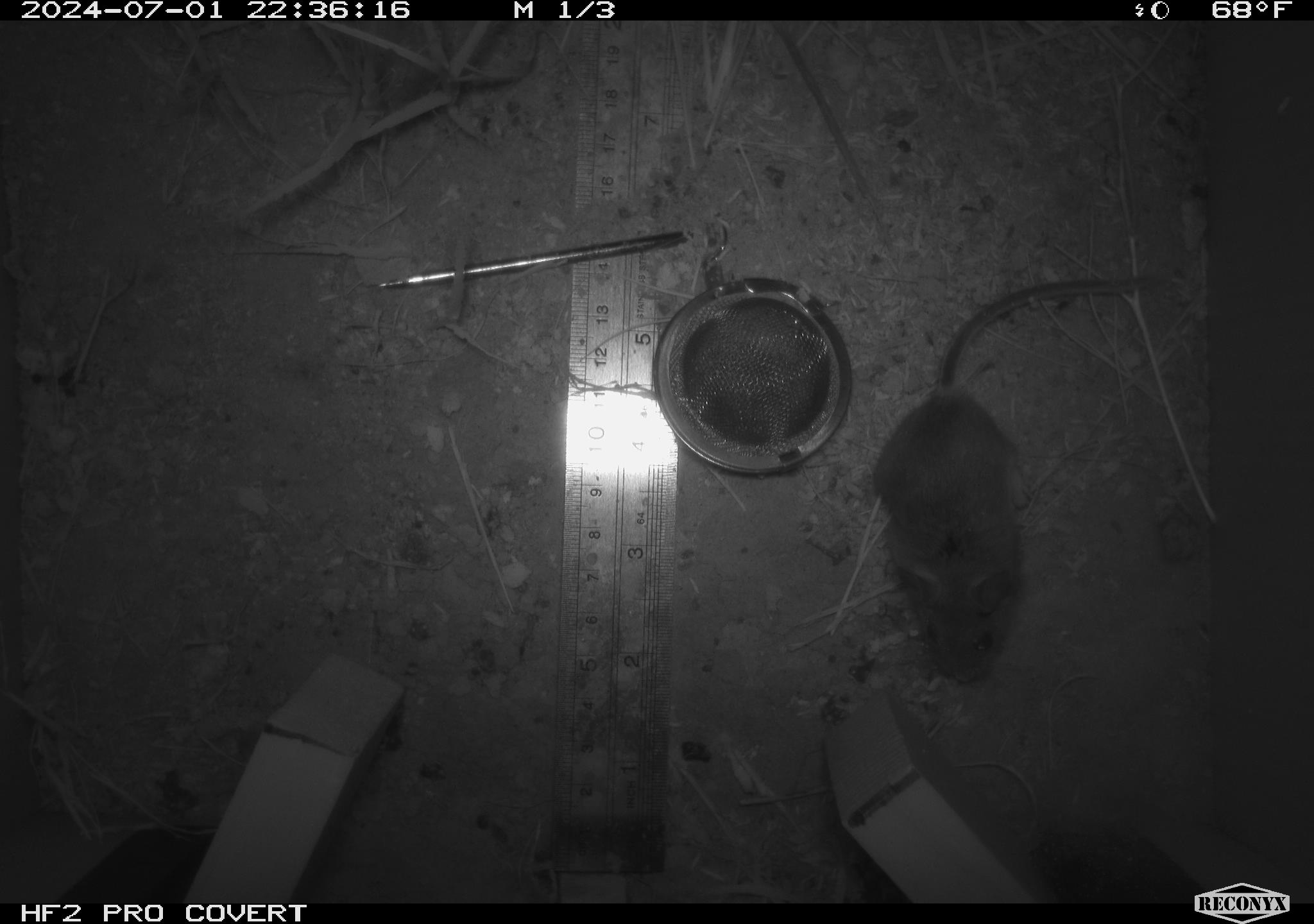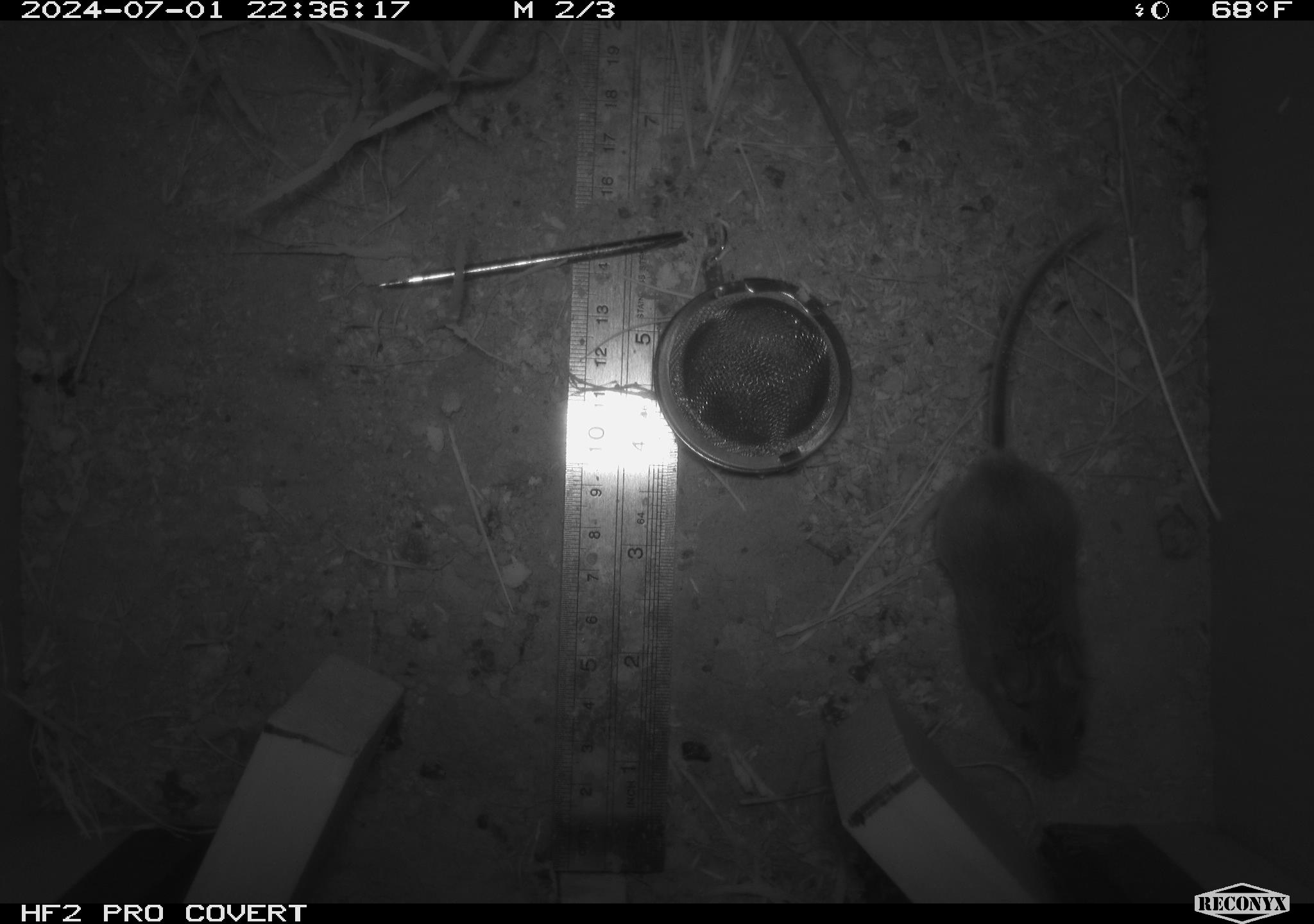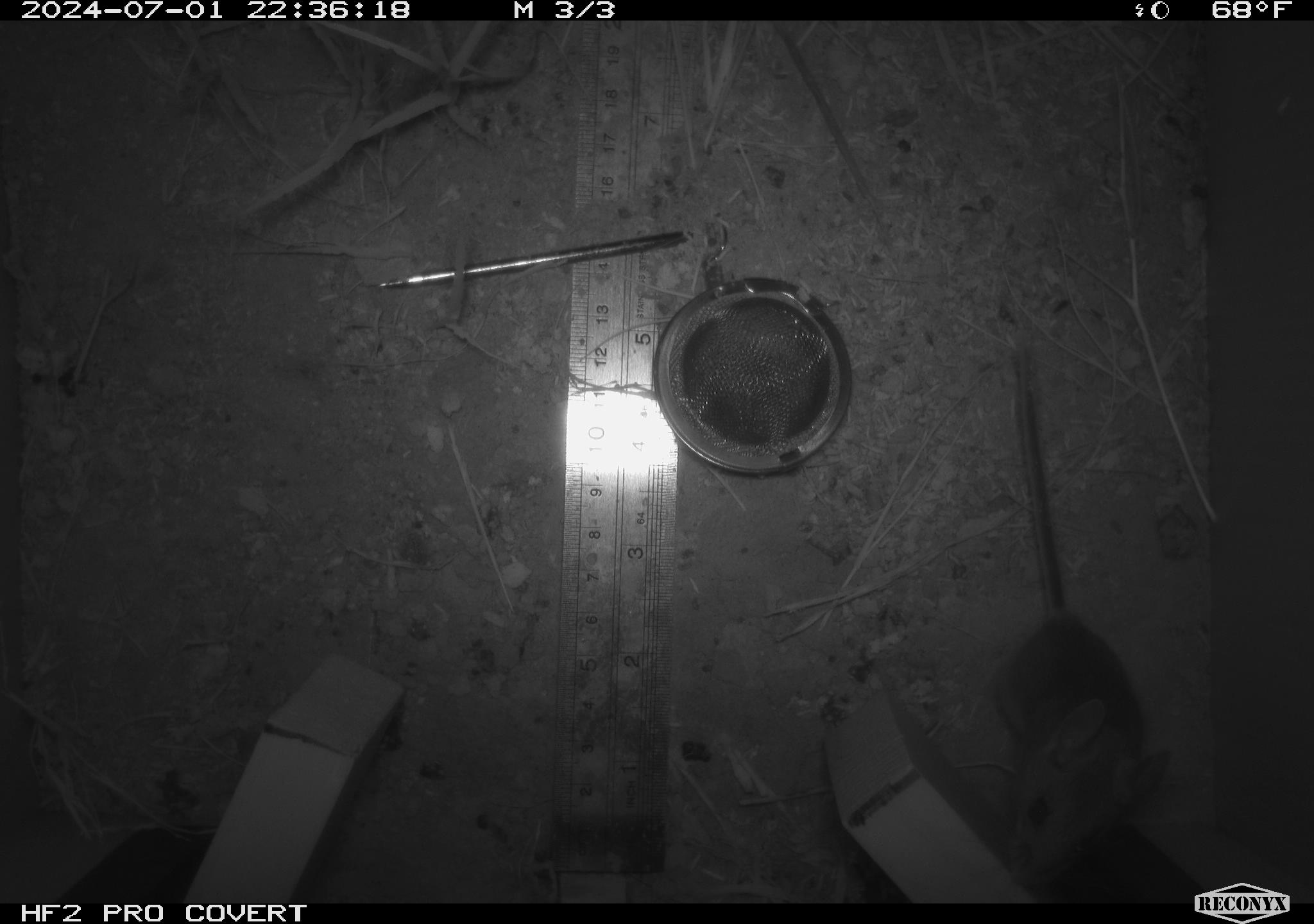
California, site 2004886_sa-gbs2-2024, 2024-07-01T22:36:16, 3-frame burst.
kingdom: Animalia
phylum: Chordata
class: Mammalia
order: Rodentia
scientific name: Rodentia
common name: mouse species